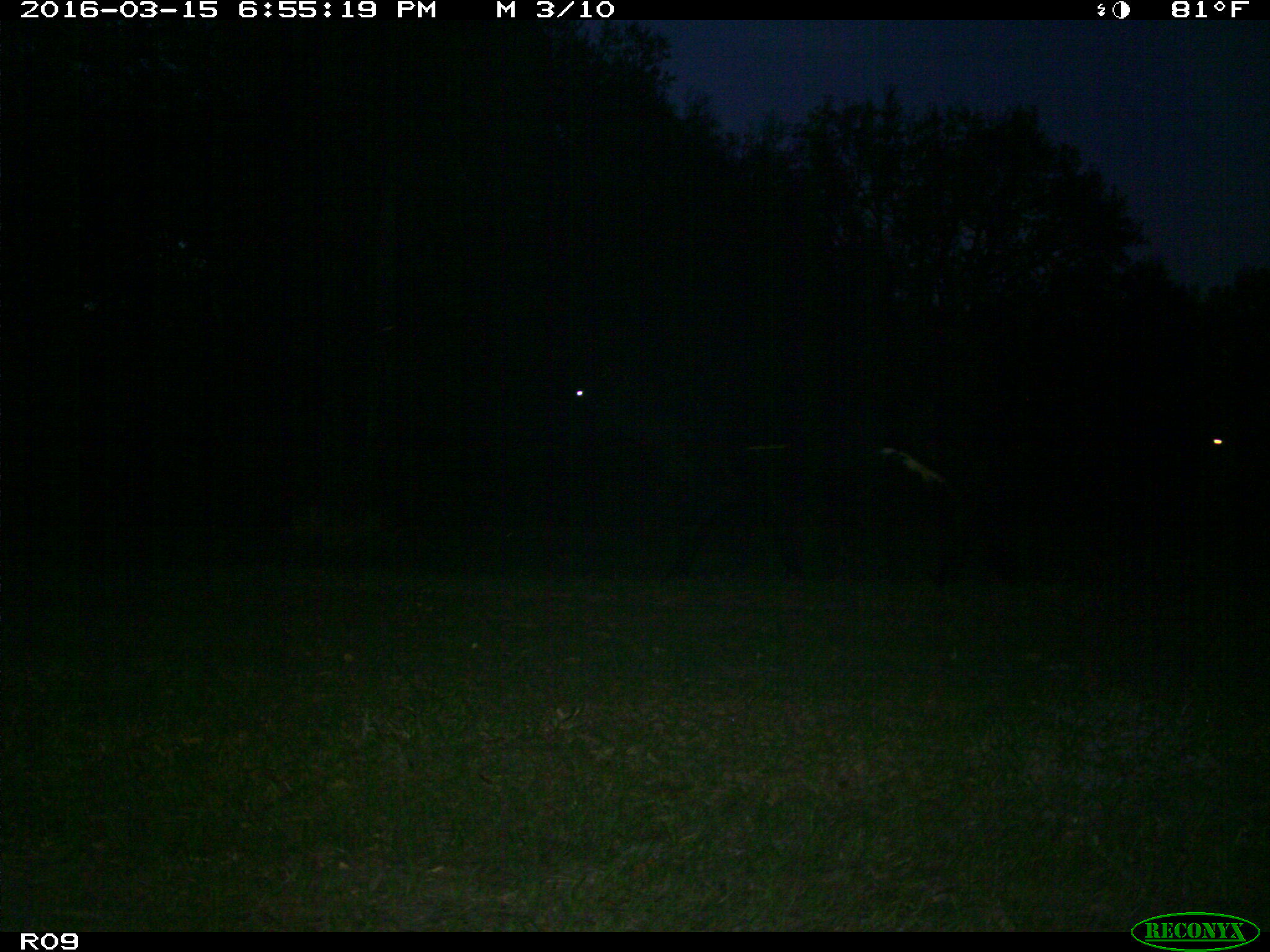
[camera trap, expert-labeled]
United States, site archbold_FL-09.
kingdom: Animalia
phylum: Chordata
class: Mammalia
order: Artiodactyla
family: Bovidae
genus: Bos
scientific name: Bos taurus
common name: domestic cow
Bos taurus (domestic cow).